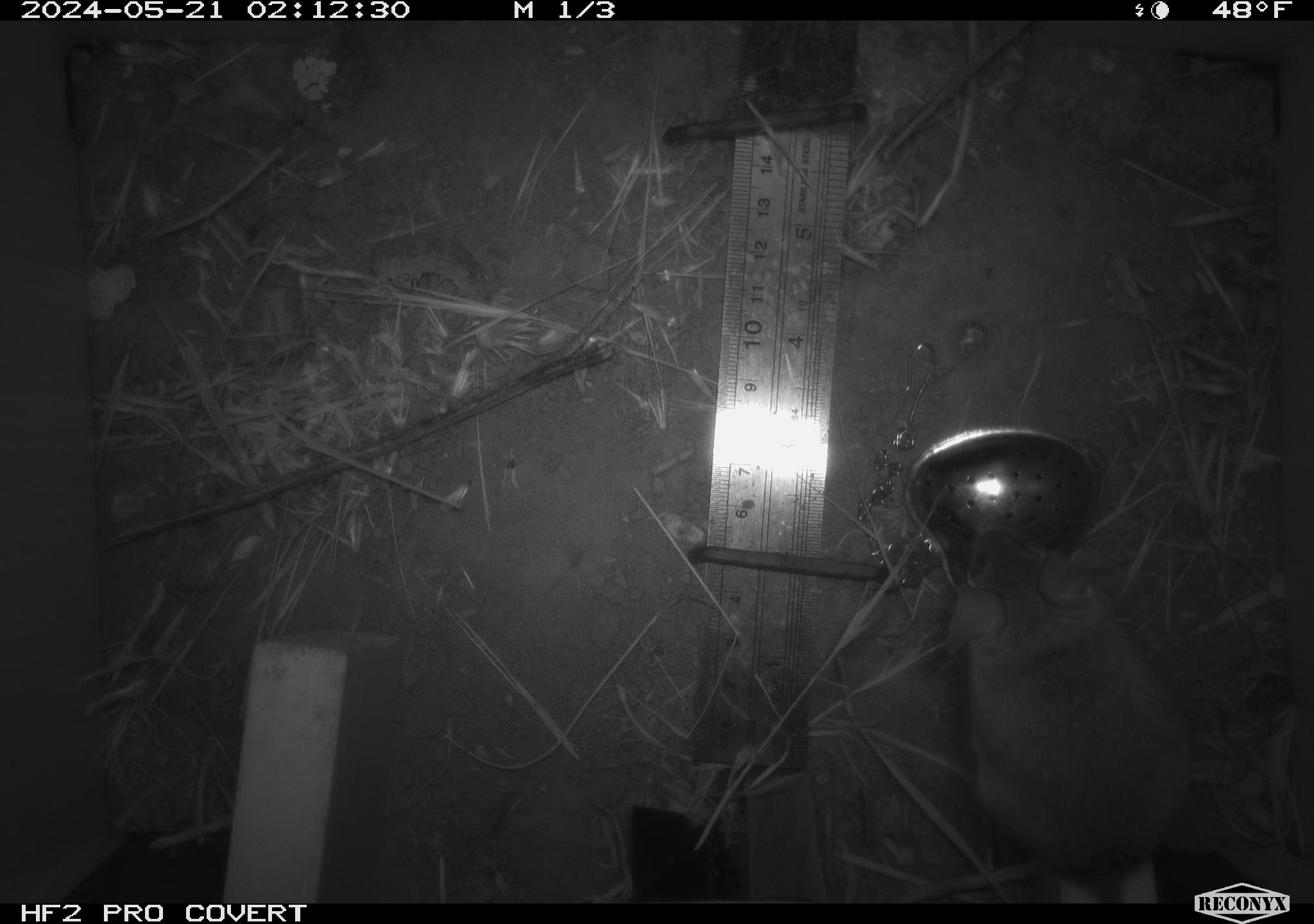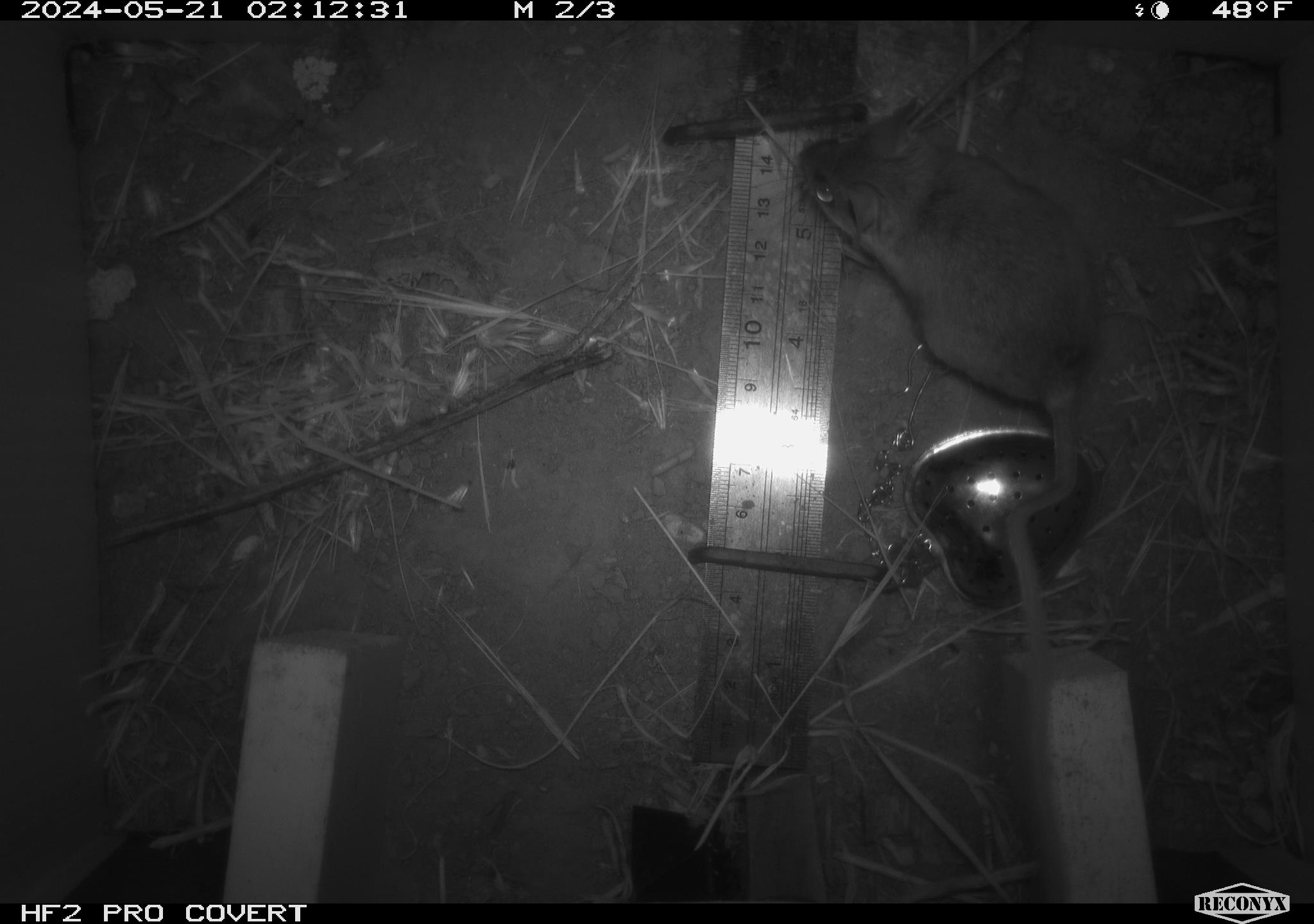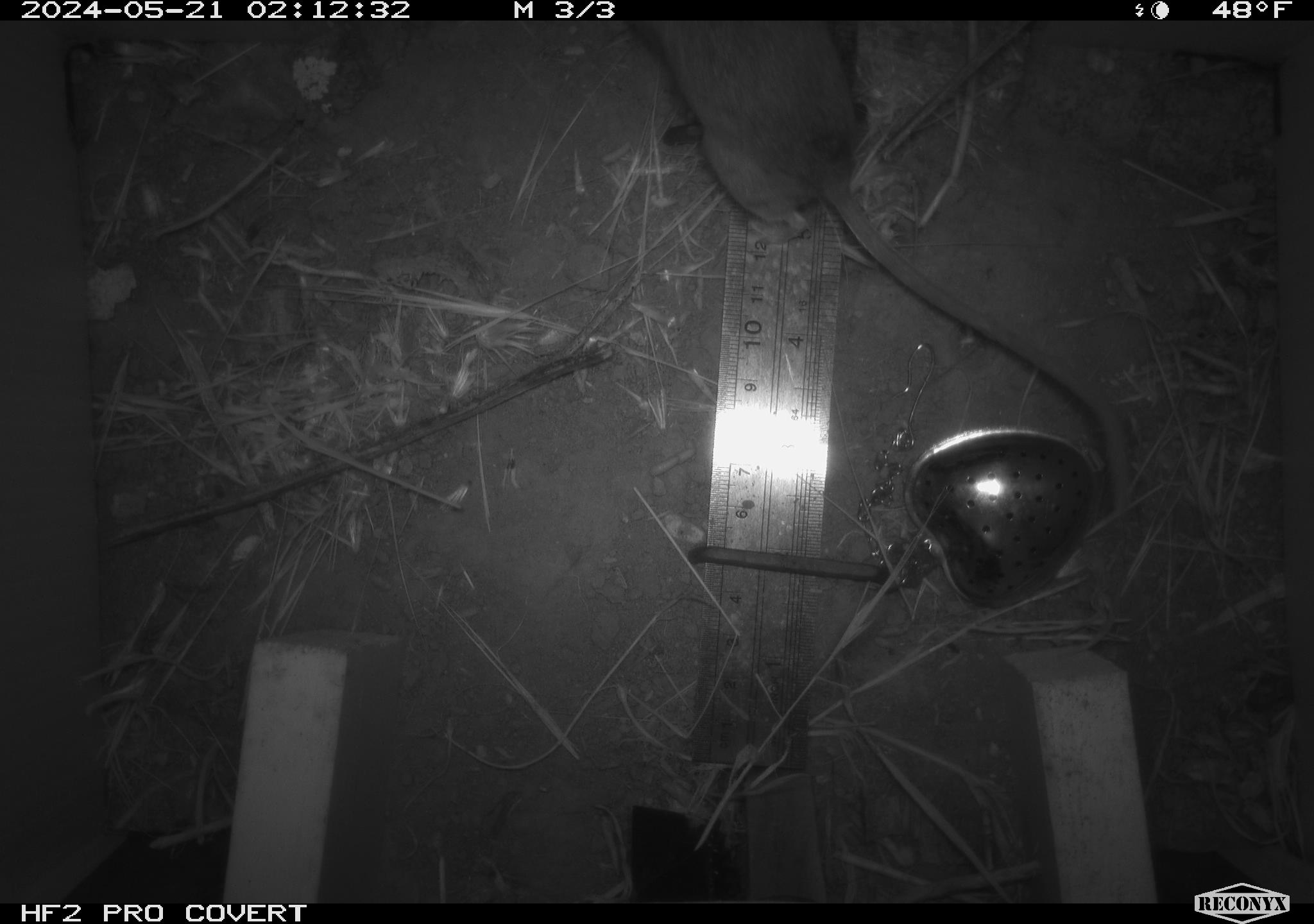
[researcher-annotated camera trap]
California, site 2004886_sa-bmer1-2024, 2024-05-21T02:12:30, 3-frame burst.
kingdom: Animalia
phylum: Chordata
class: Mammalia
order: Rodentia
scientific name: Rodentia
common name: mouse species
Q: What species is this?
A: Mouse species (Rodentia).